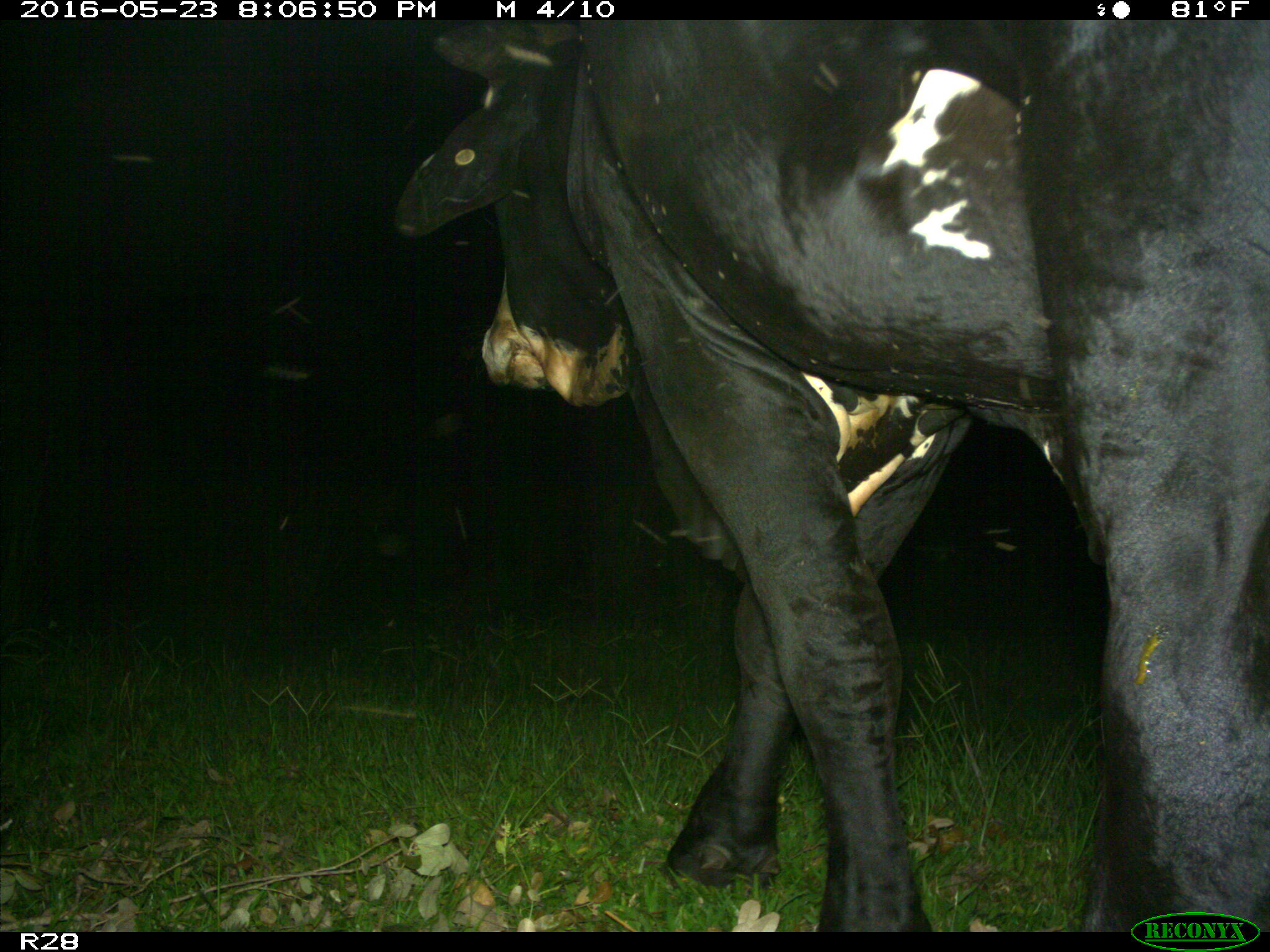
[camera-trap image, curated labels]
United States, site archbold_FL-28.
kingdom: Animalia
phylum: Chordata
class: Mammalia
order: Artiodactyla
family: Bovidae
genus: Bos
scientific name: Bos taurus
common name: domestic cow